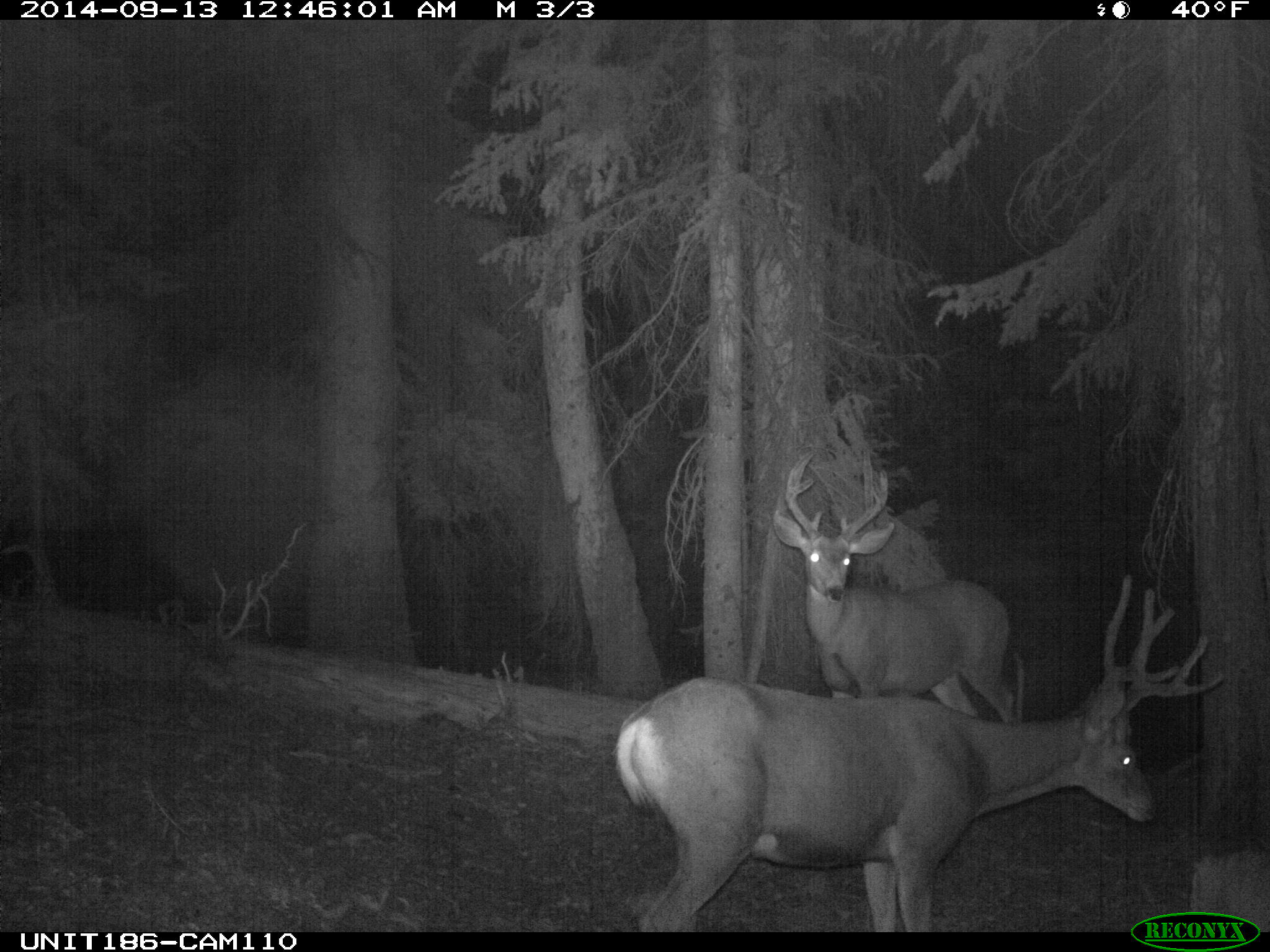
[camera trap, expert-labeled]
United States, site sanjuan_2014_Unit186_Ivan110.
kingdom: Animalia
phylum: Chordata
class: Mammalia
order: Artiodactyla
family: Cervidae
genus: Odocoileus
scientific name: Odocoileus hemionus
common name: mule deer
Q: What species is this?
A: Odocoileus hemionus (mule deer).